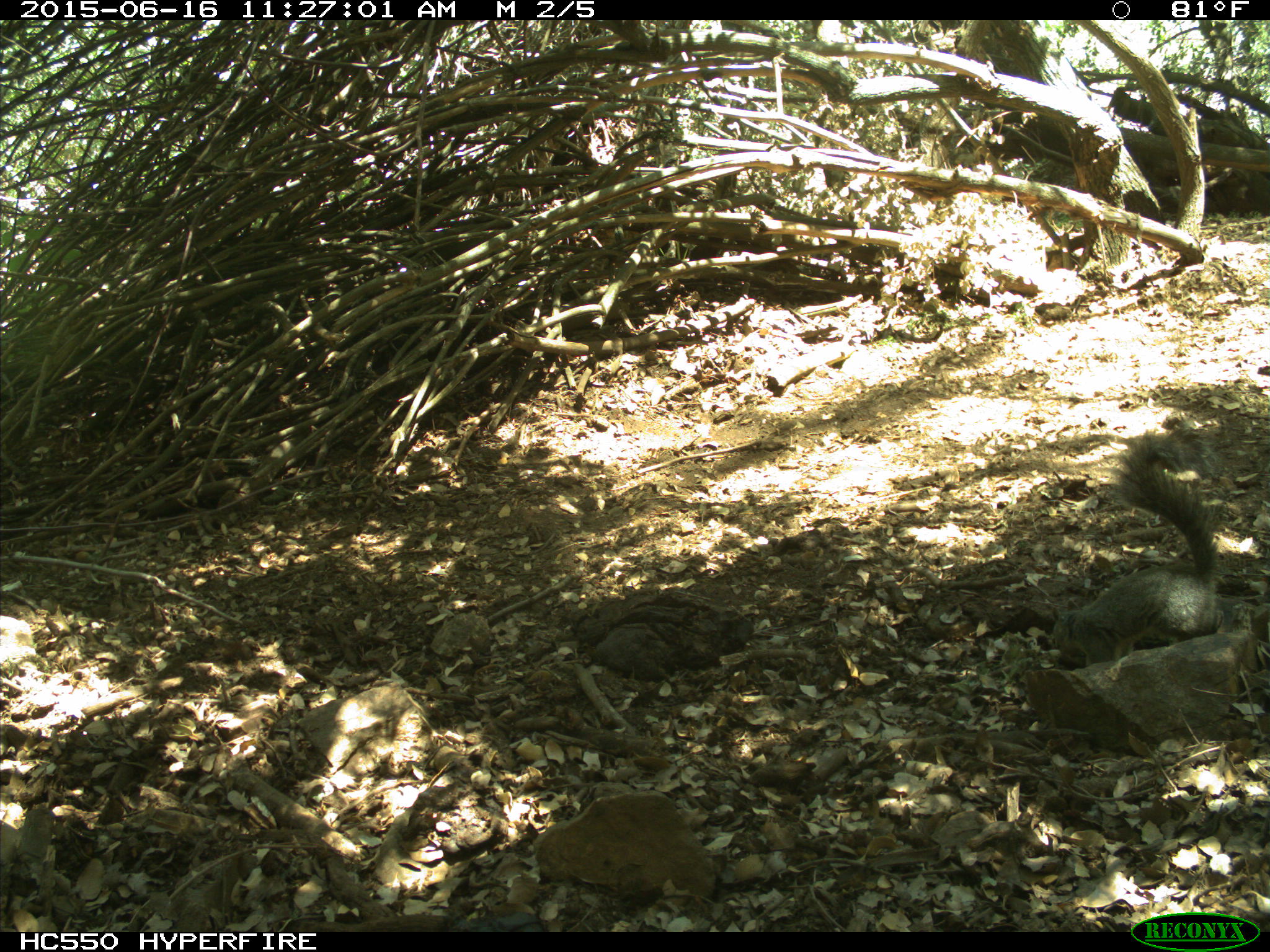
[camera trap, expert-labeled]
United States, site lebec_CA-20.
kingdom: Animalia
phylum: Chordata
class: Mammalia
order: Rodentia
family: Sciuridae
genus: Sciurus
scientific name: Sciurus carolinensis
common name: eastern gray squirrel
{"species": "Sciurus carolinensis (eastern gray squirrel)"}